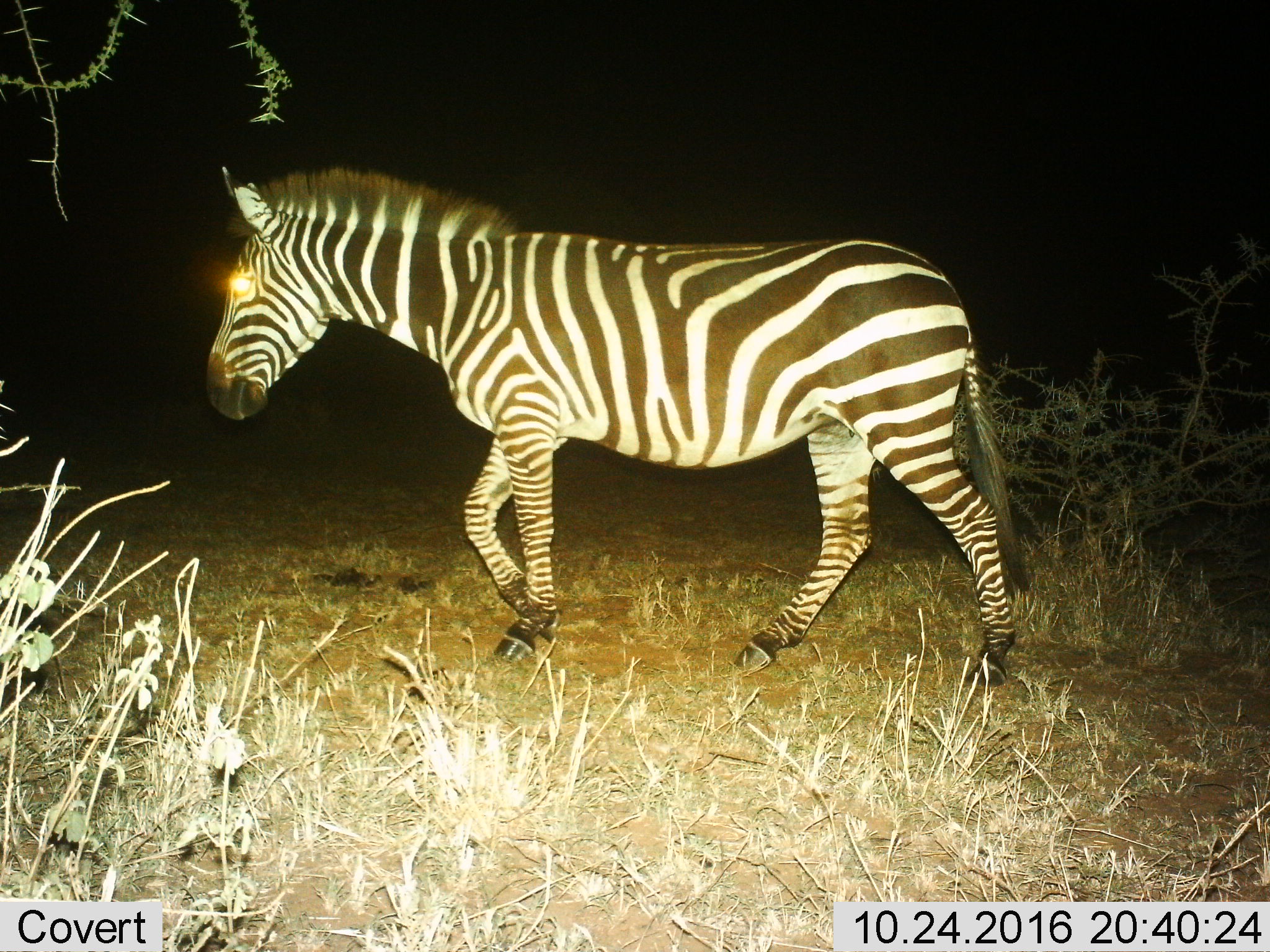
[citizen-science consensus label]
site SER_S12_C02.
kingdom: Animalia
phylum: Chordata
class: Mammalia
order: Perissodactyla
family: Equidae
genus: Equus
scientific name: Equus quagga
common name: plains zebra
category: zebraplains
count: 1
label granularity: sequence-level